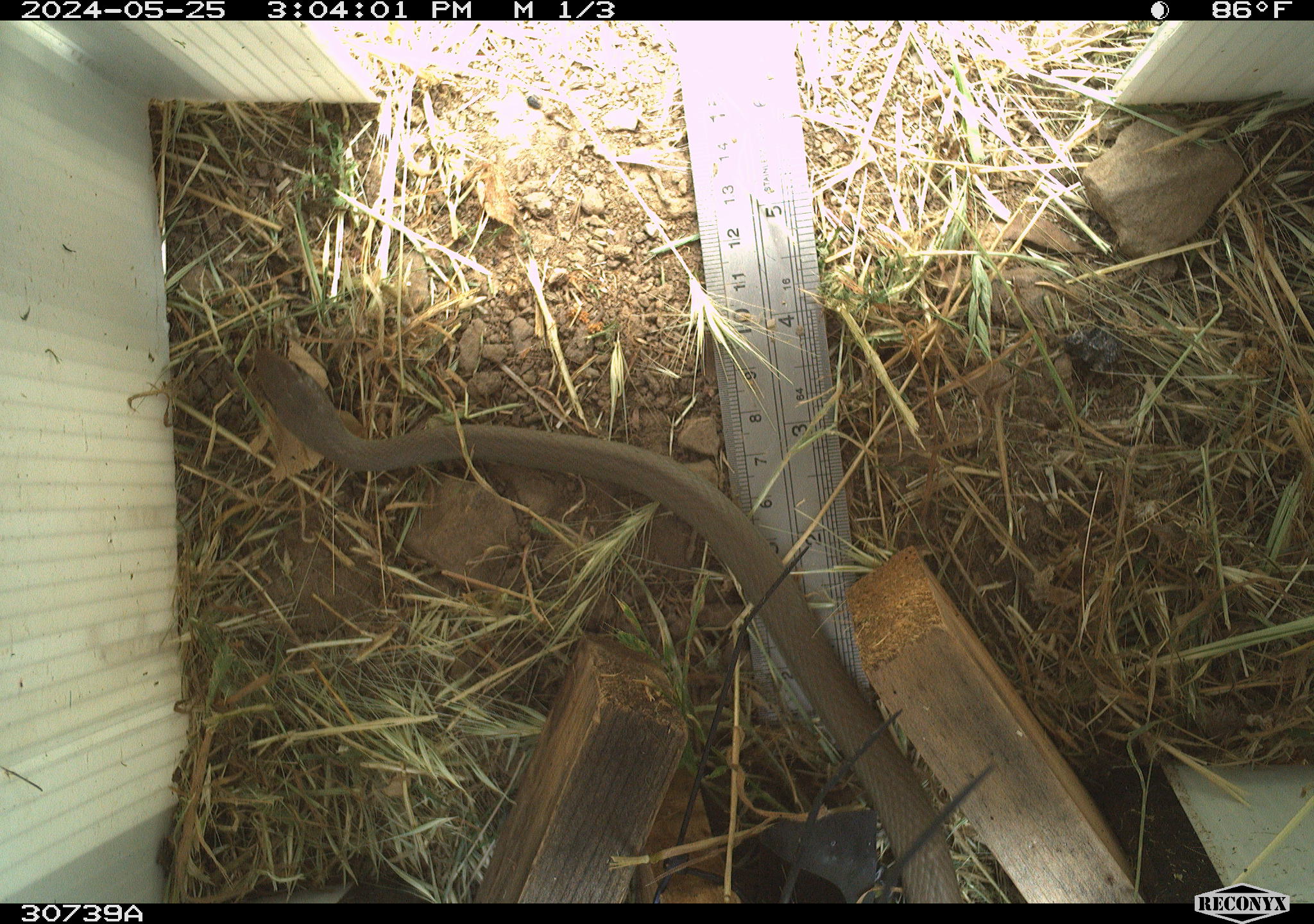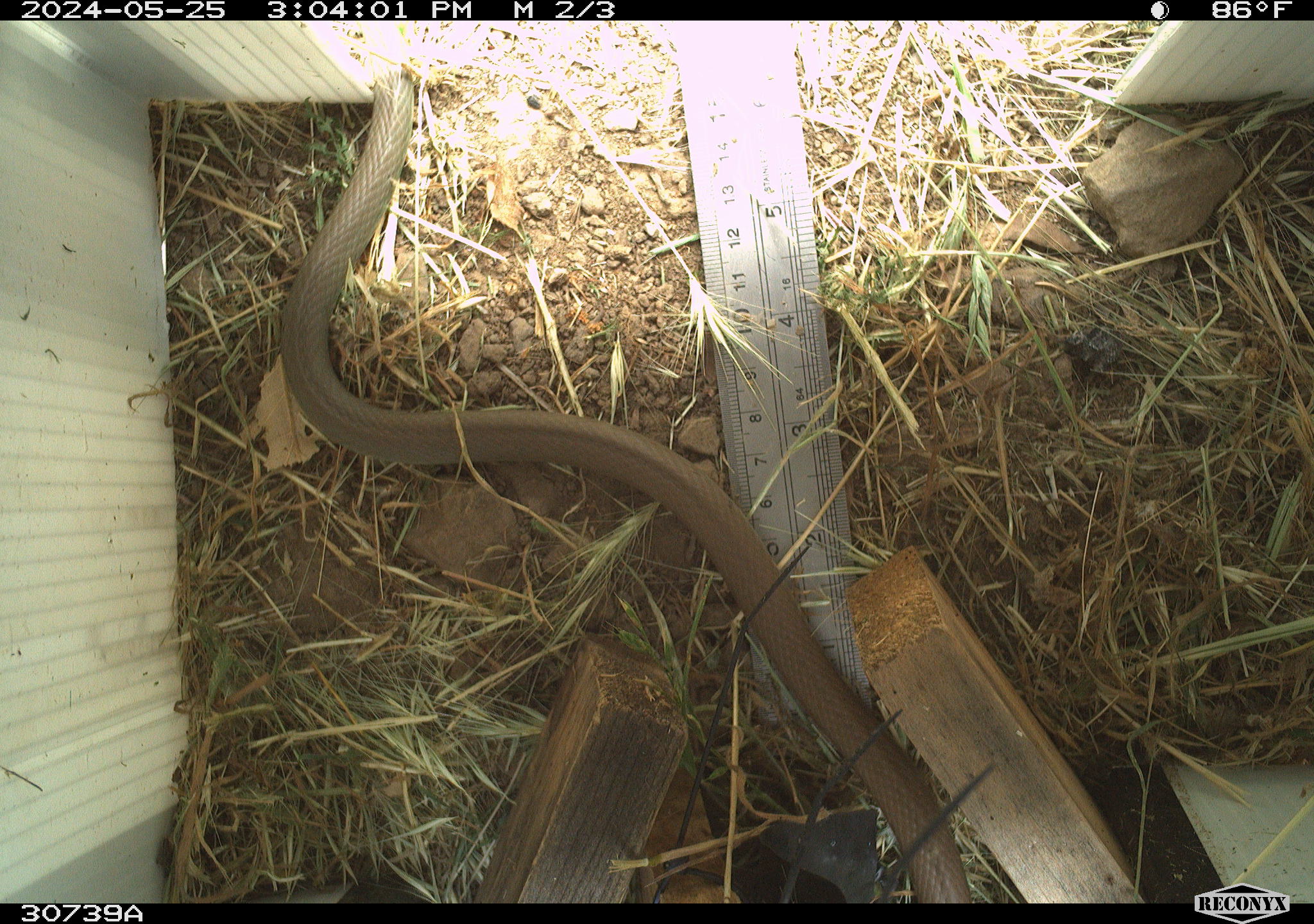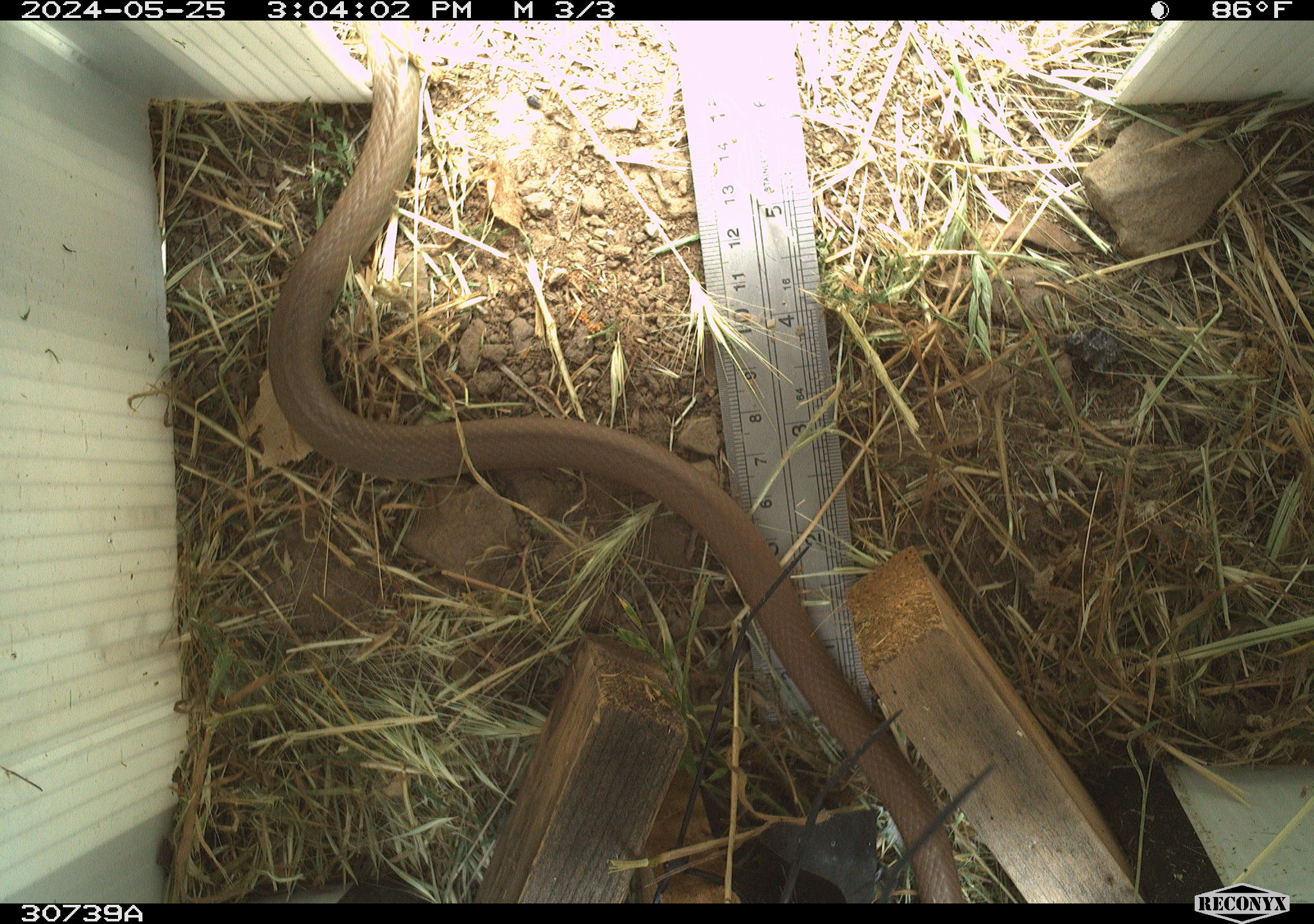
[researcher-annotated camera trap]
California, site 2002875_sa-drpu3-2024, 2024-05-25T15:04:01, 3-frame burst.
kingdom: Animalia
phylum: Chordata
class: Reptilia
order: Squamata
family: Colubridae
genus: Coluber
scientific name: Coluber constrictor mormon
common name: western yellow-bellied racer